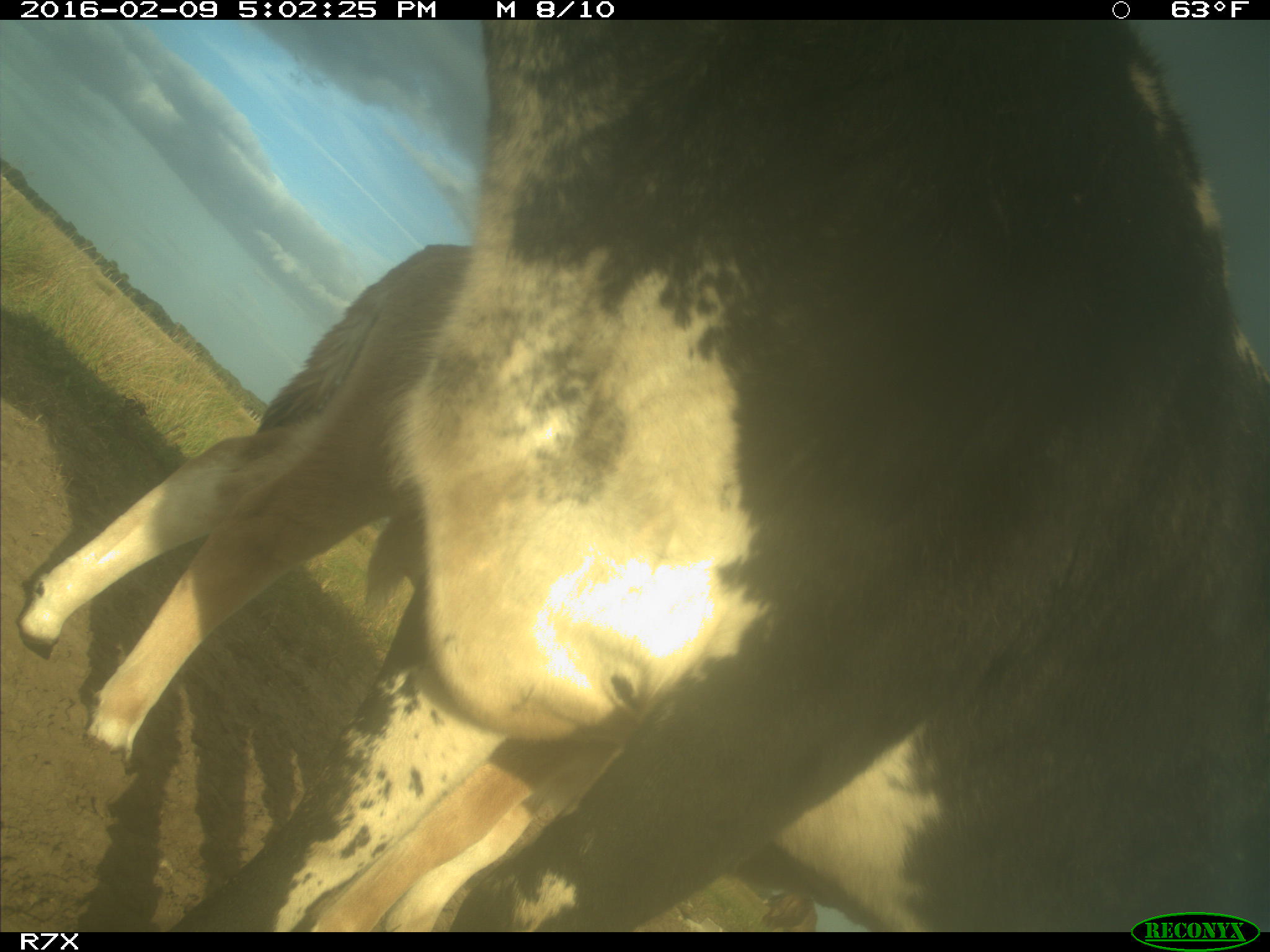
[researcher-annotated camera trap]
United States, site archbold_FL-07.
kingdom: Animalia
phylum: Chordata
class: Mammalia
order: Artiodactyla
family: Bovidae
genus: Bos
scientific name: Bos taurus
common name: domestic cow